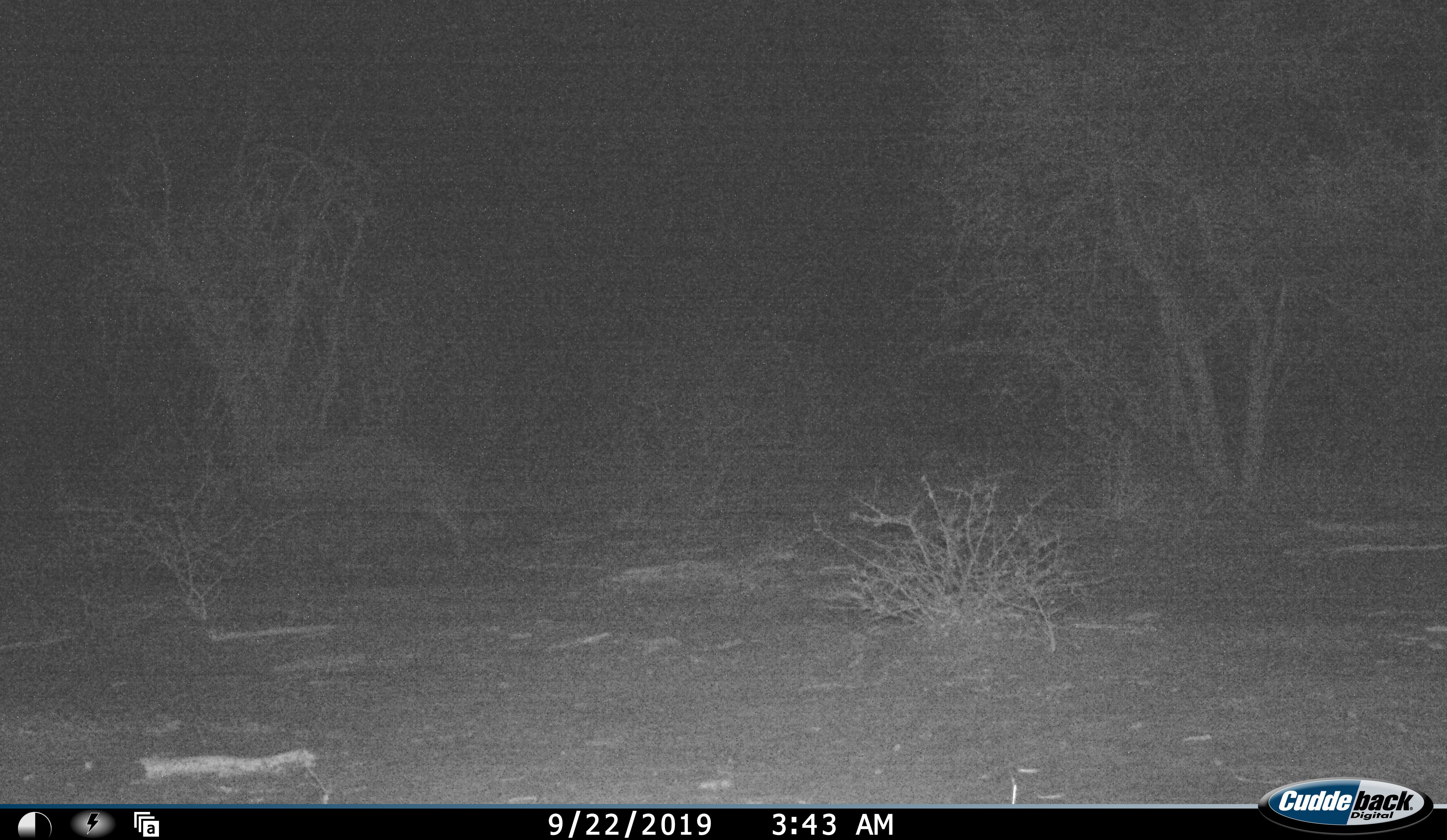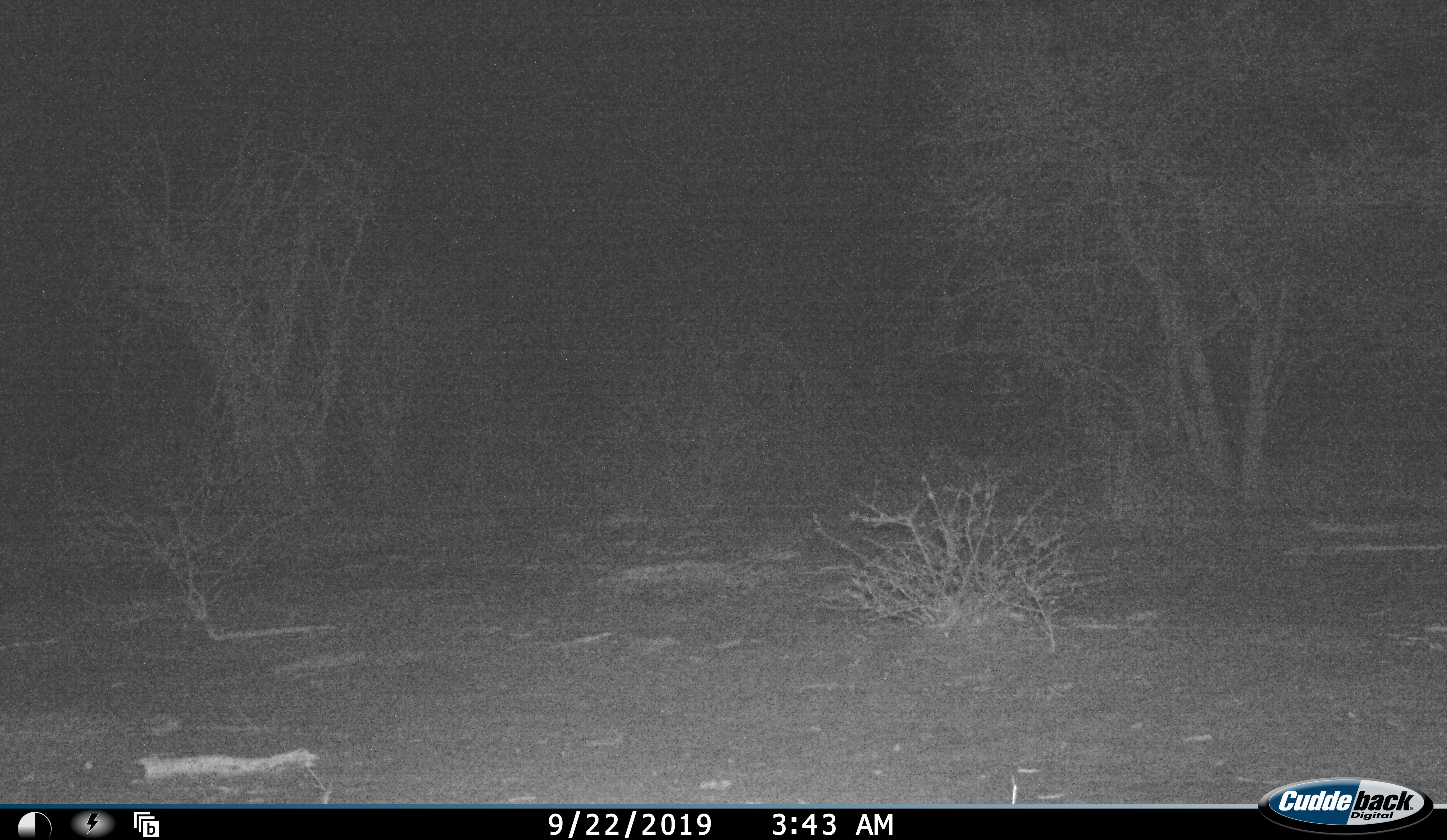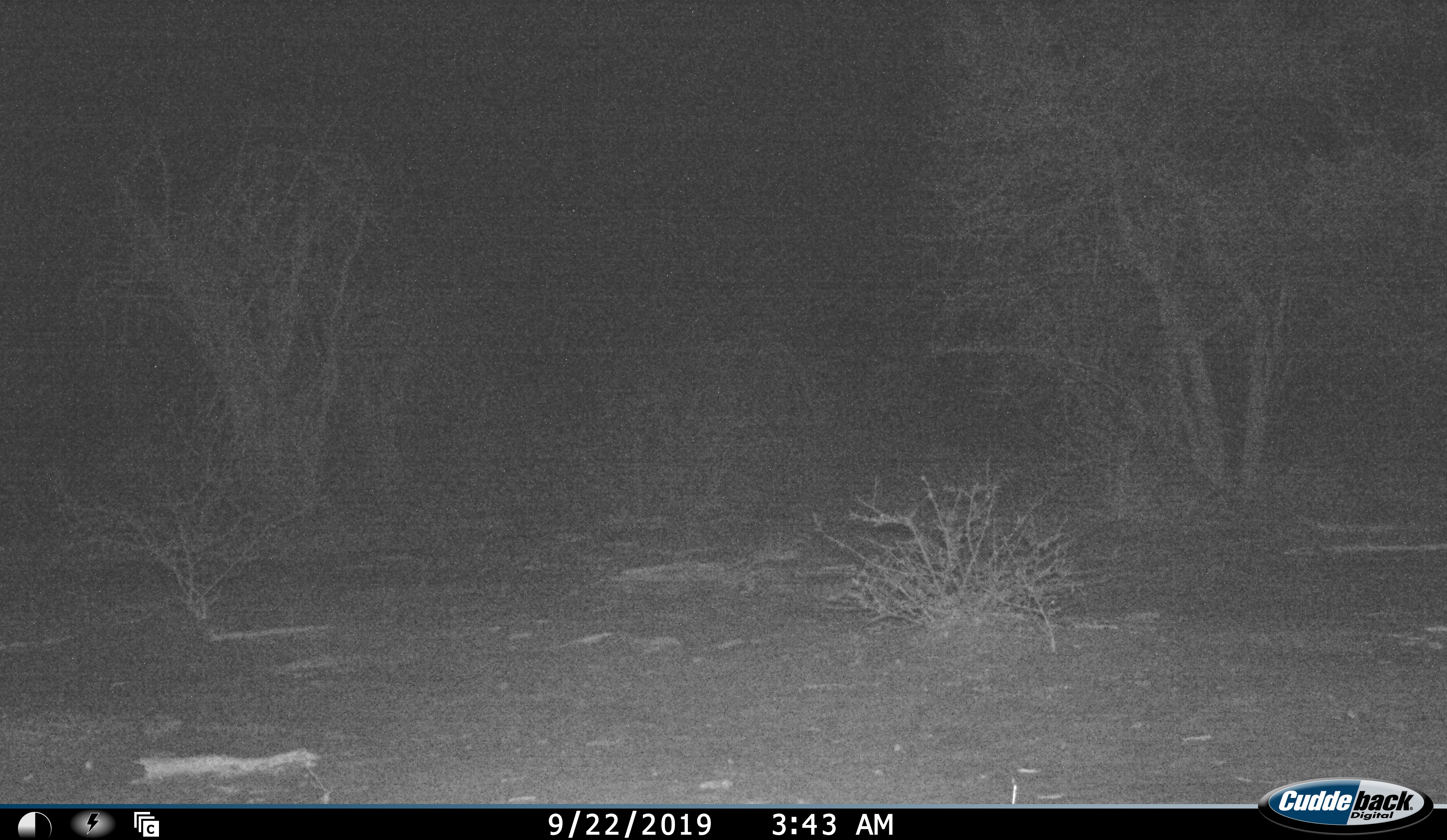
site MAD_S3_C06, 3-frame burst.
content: unidentified animal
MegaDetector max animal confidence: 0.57